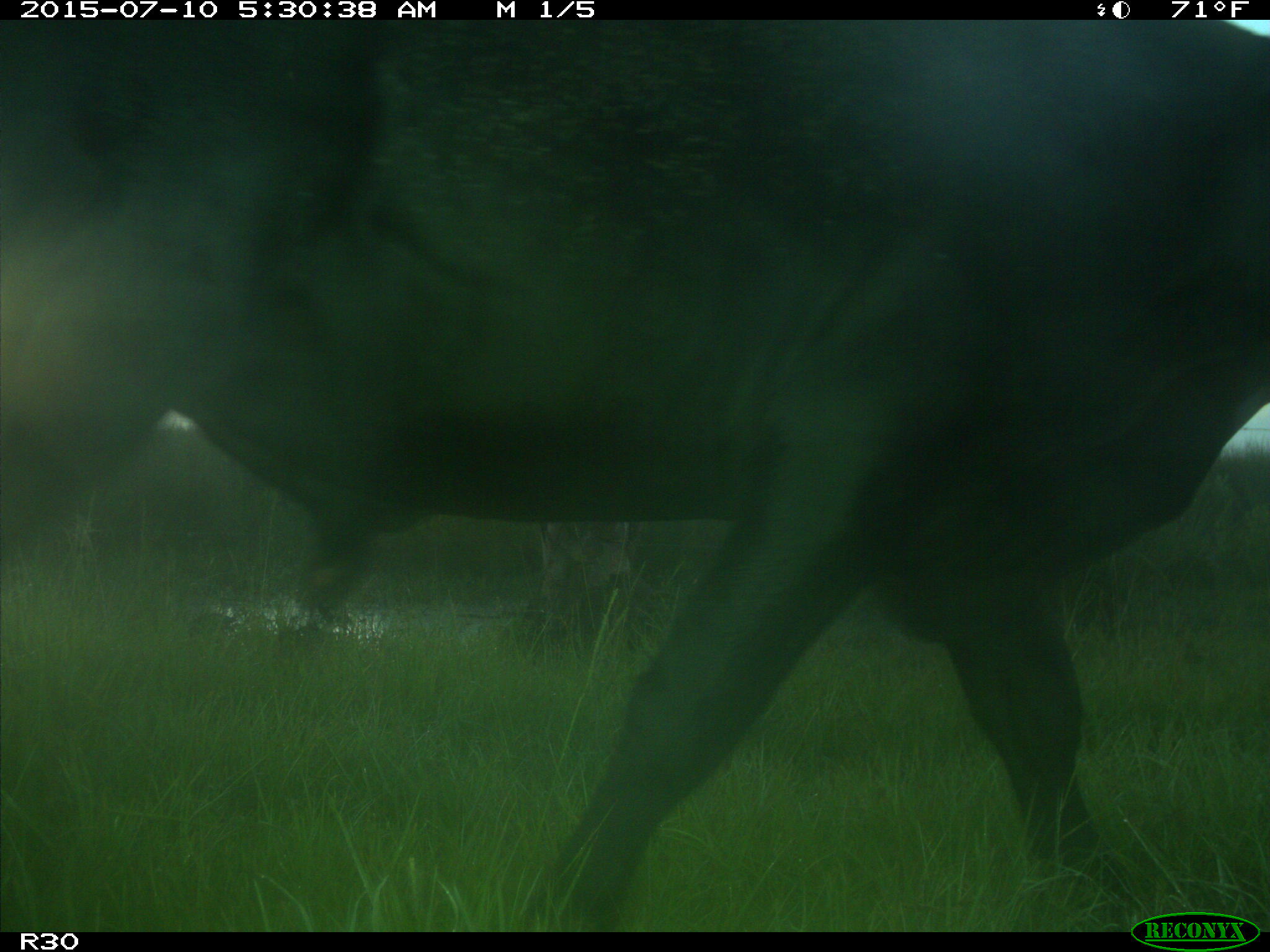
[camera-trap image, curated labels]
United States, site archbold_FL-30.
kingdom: Animalia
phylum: Chordata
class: Mammalia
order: Artiodactyla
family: Bovidae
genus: Bos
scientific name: Bos taurus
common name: domestic cow